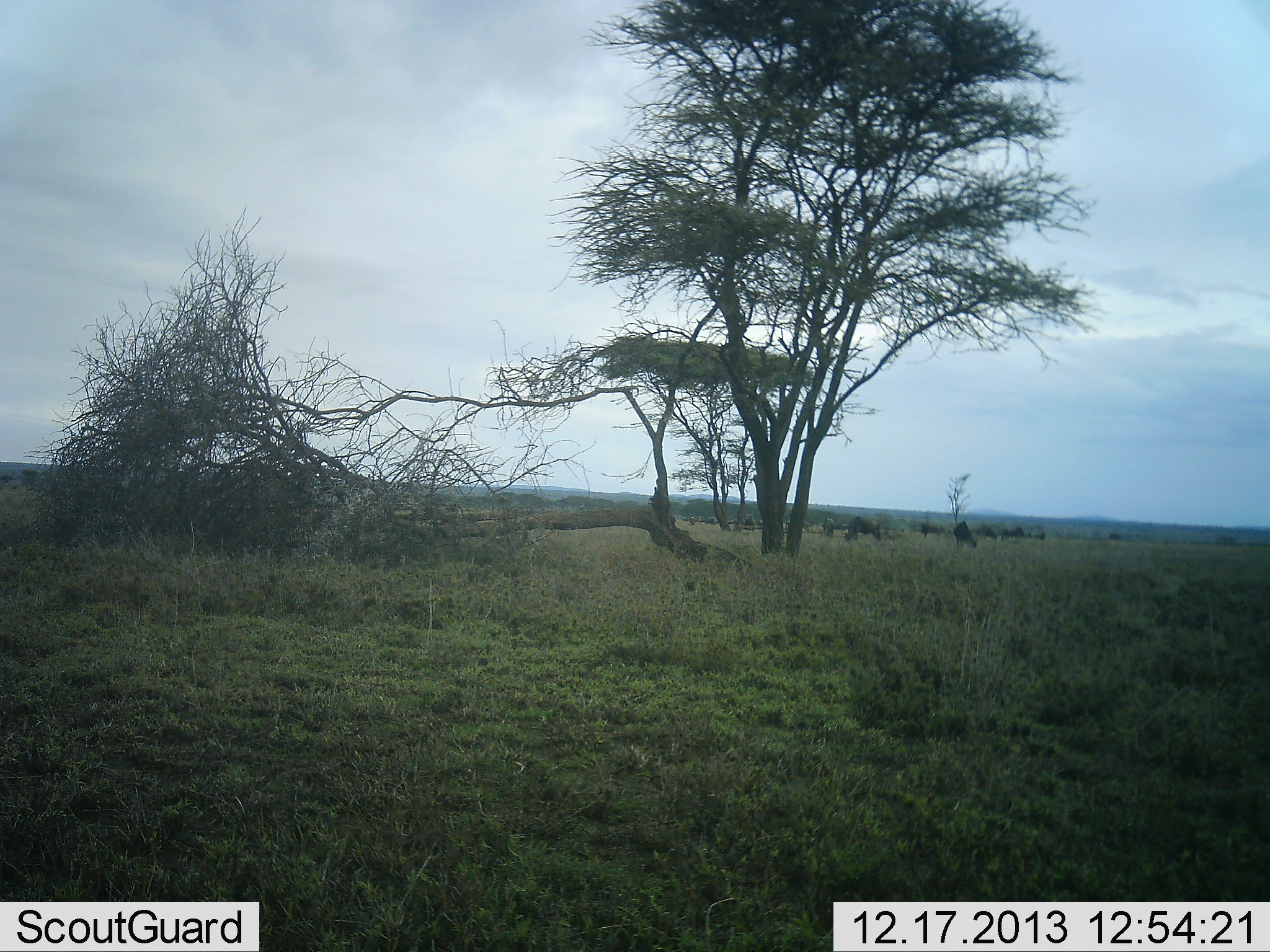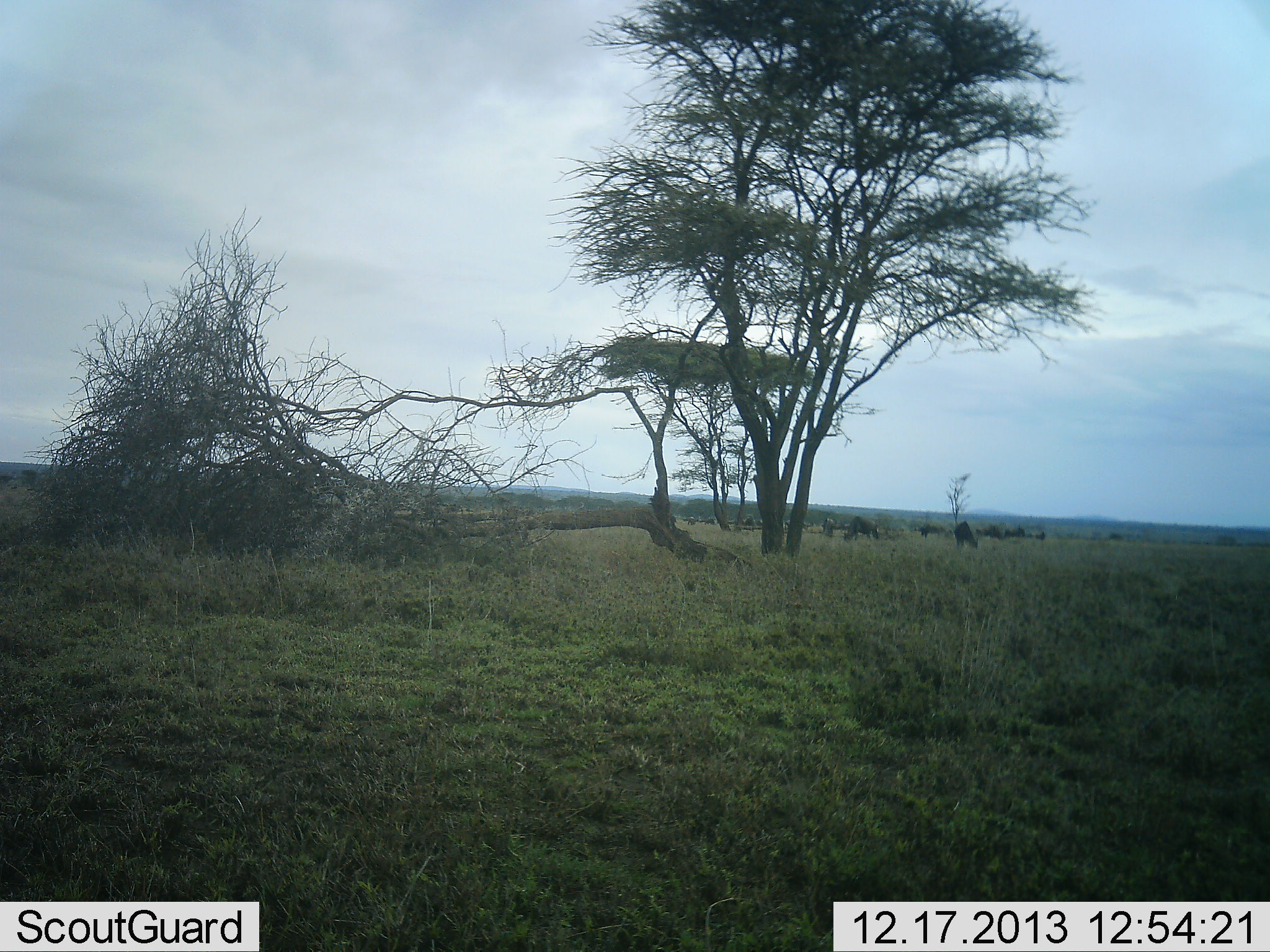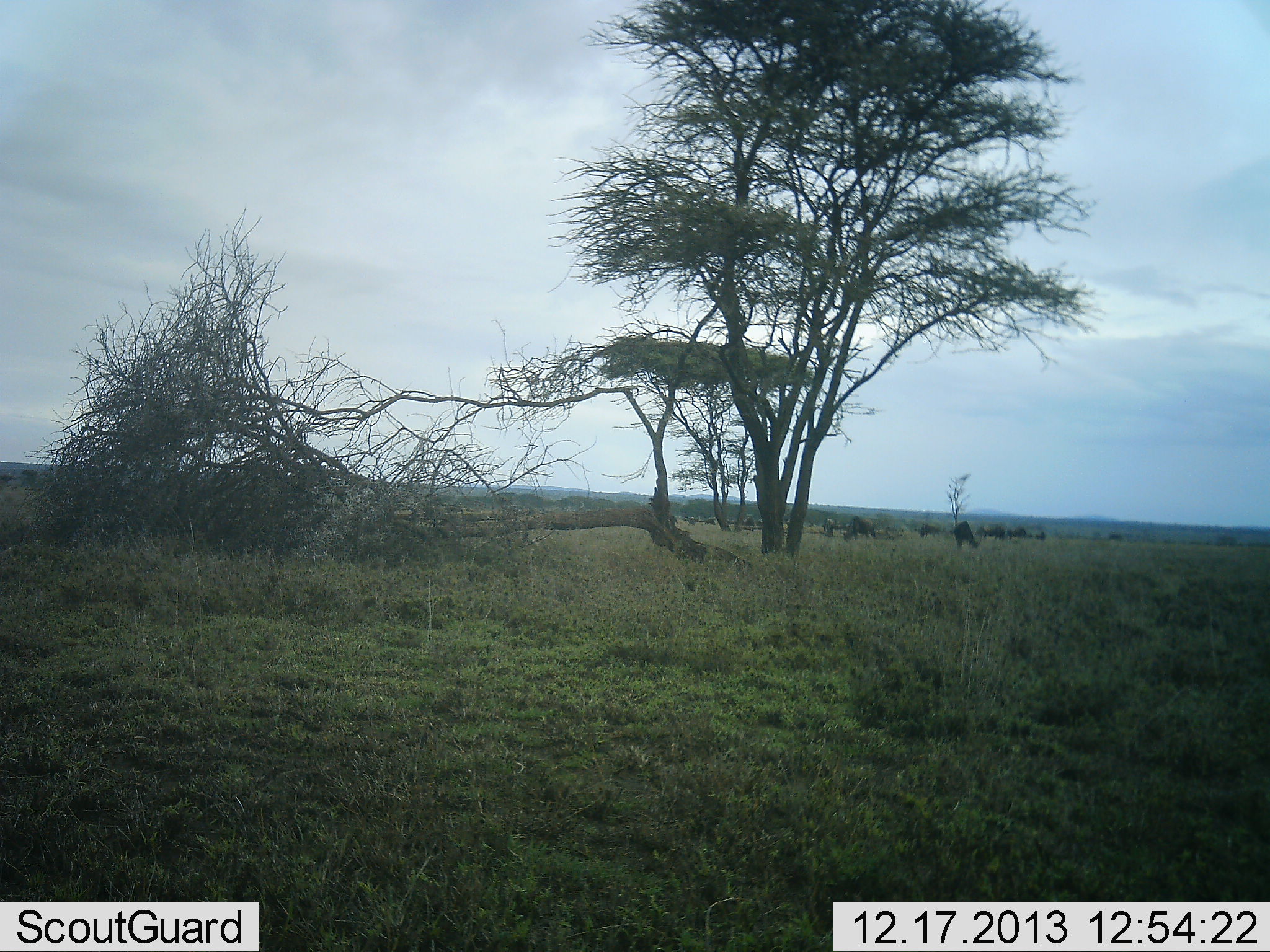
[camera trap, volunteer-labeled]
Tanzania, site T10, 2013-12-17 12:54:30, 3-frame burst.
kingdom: Animalia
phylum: Chordata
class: Mammalia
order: Artiodactyla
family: Bovidae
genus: Connochaetes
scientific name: Connochaetes taurinus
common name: blue wildebeest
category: wildebeest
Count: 11-50.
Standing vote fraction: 60%.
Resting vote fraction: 0%.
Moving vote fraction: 10%.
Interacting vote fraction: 0%.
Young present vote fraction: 0%.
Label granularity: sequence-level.